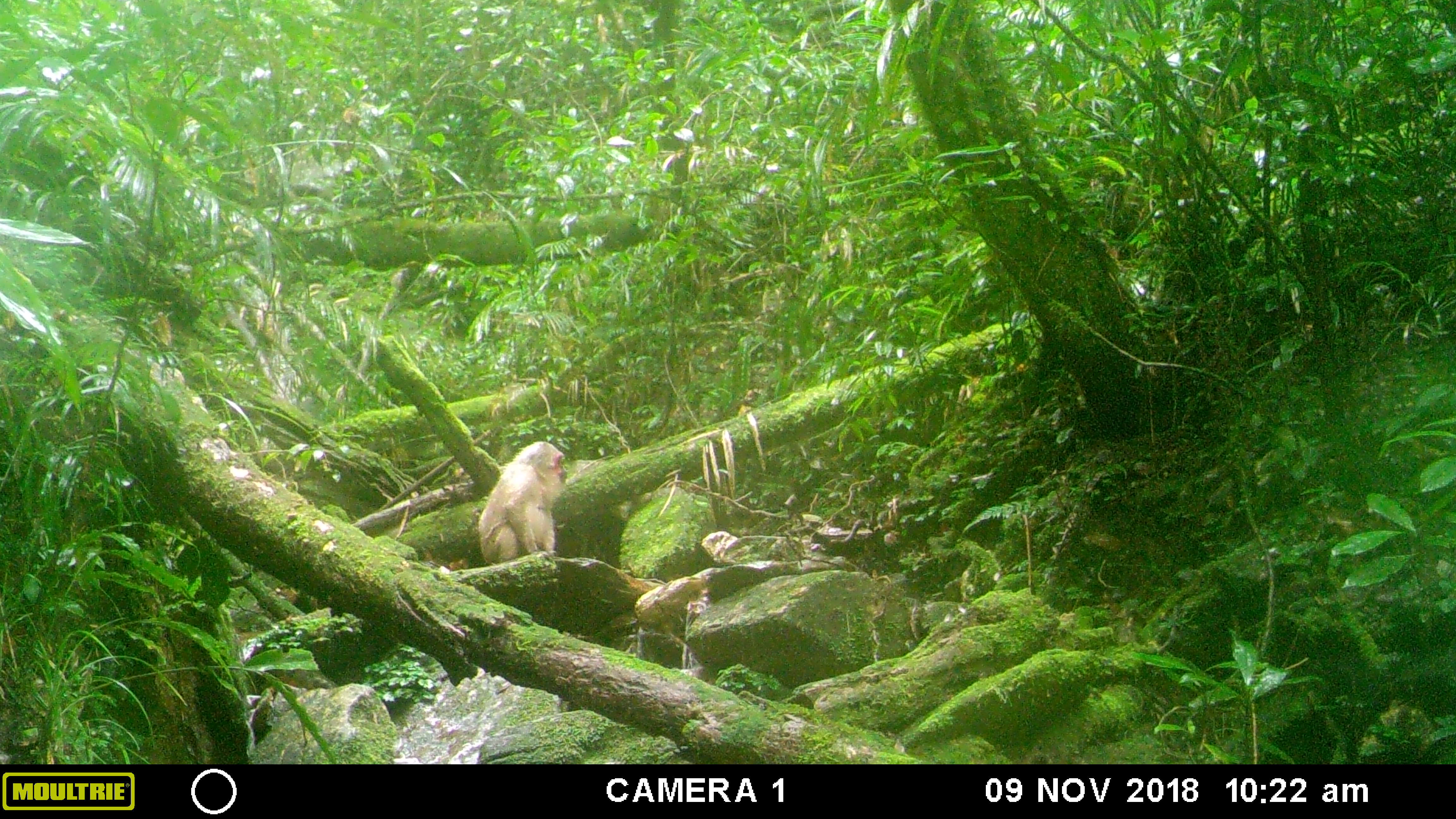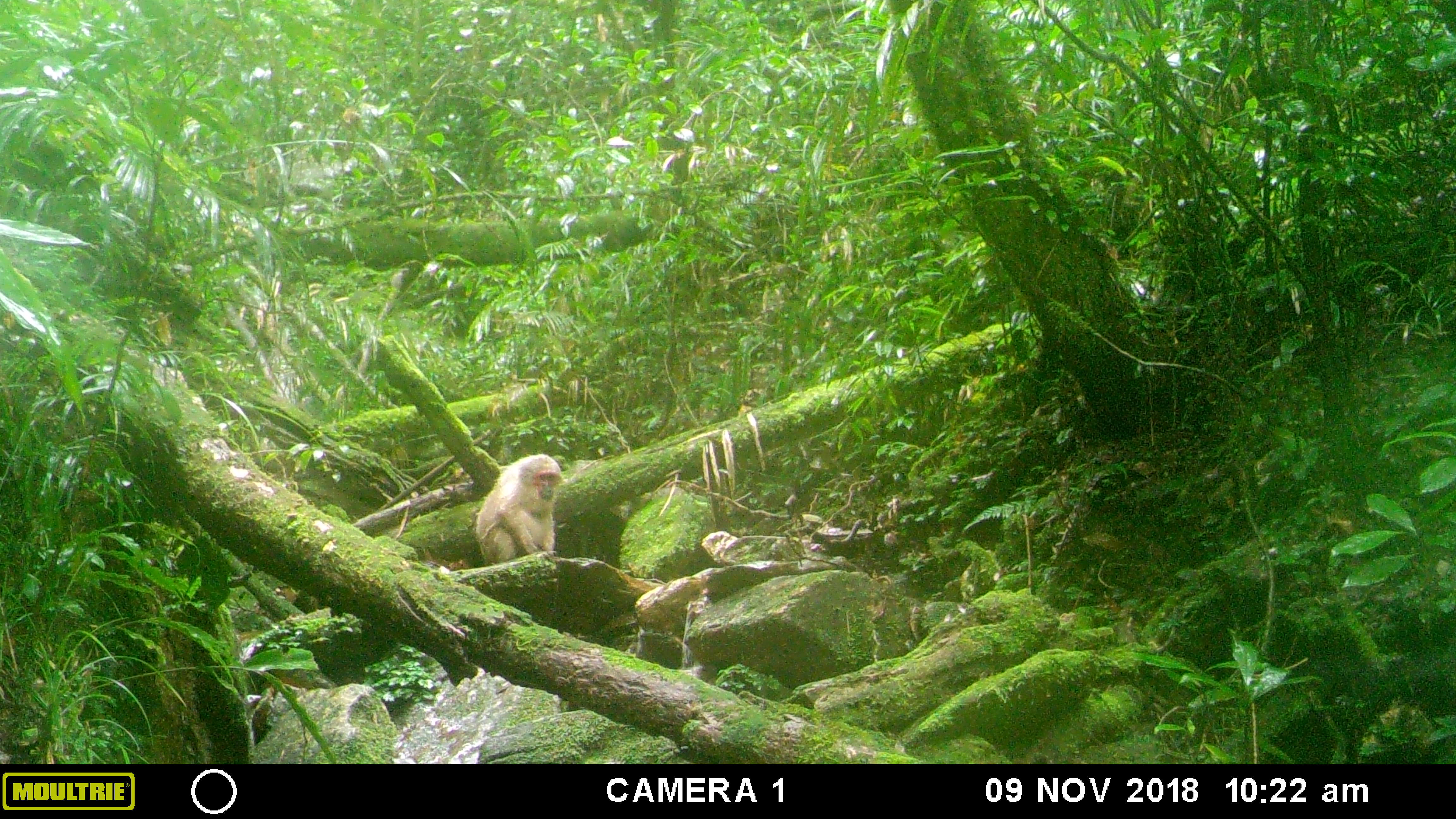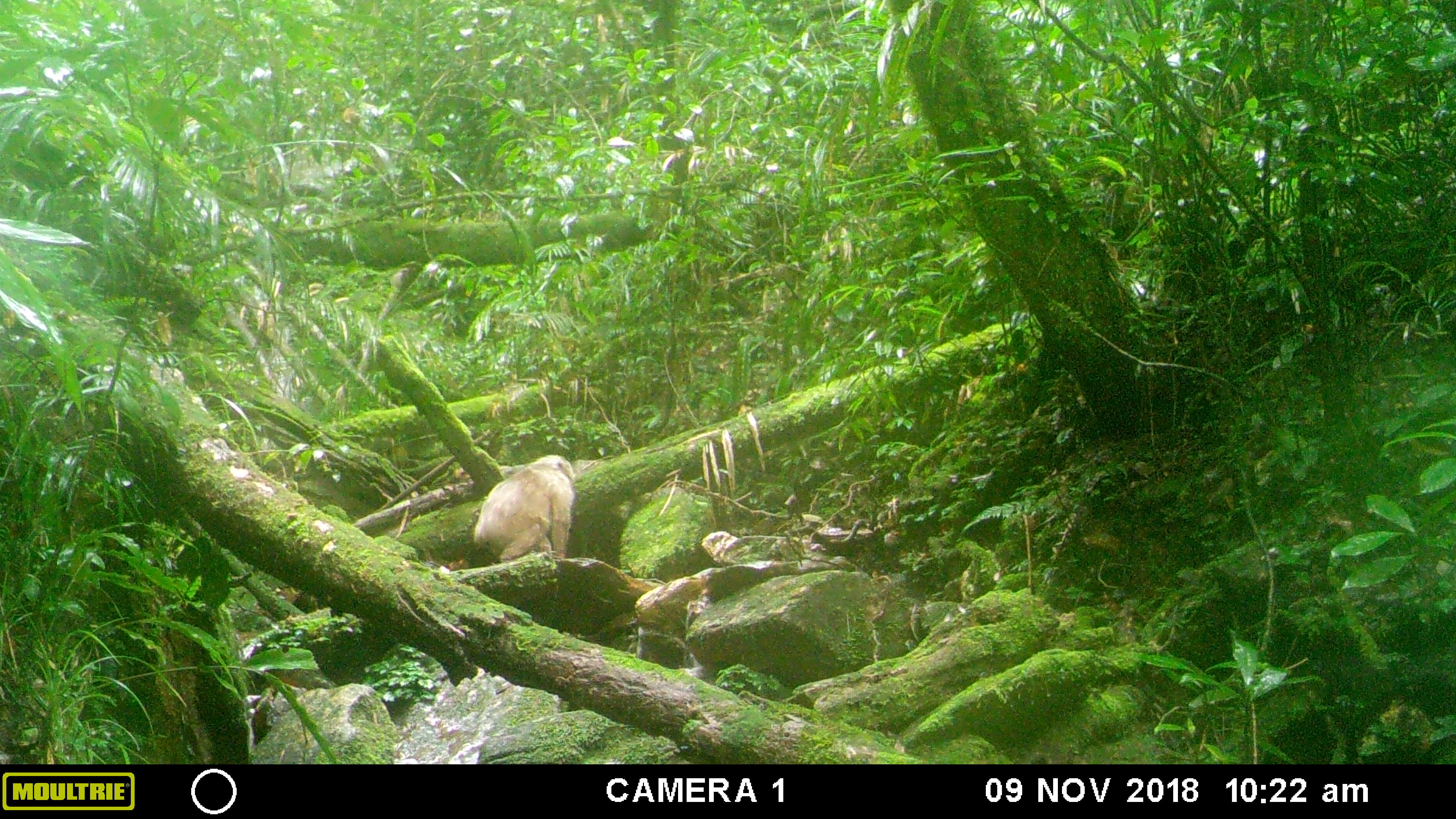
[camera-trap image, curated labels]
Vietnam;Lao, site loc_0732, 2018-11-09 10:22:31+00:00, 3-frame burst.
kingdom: Animalia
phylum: Chordata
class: Mammalia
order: Primates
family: Cercopithecidae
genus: Macaca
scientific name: Macaca arctoides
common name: stump-tailed macaque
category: stump tailed macaque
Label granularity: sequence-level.